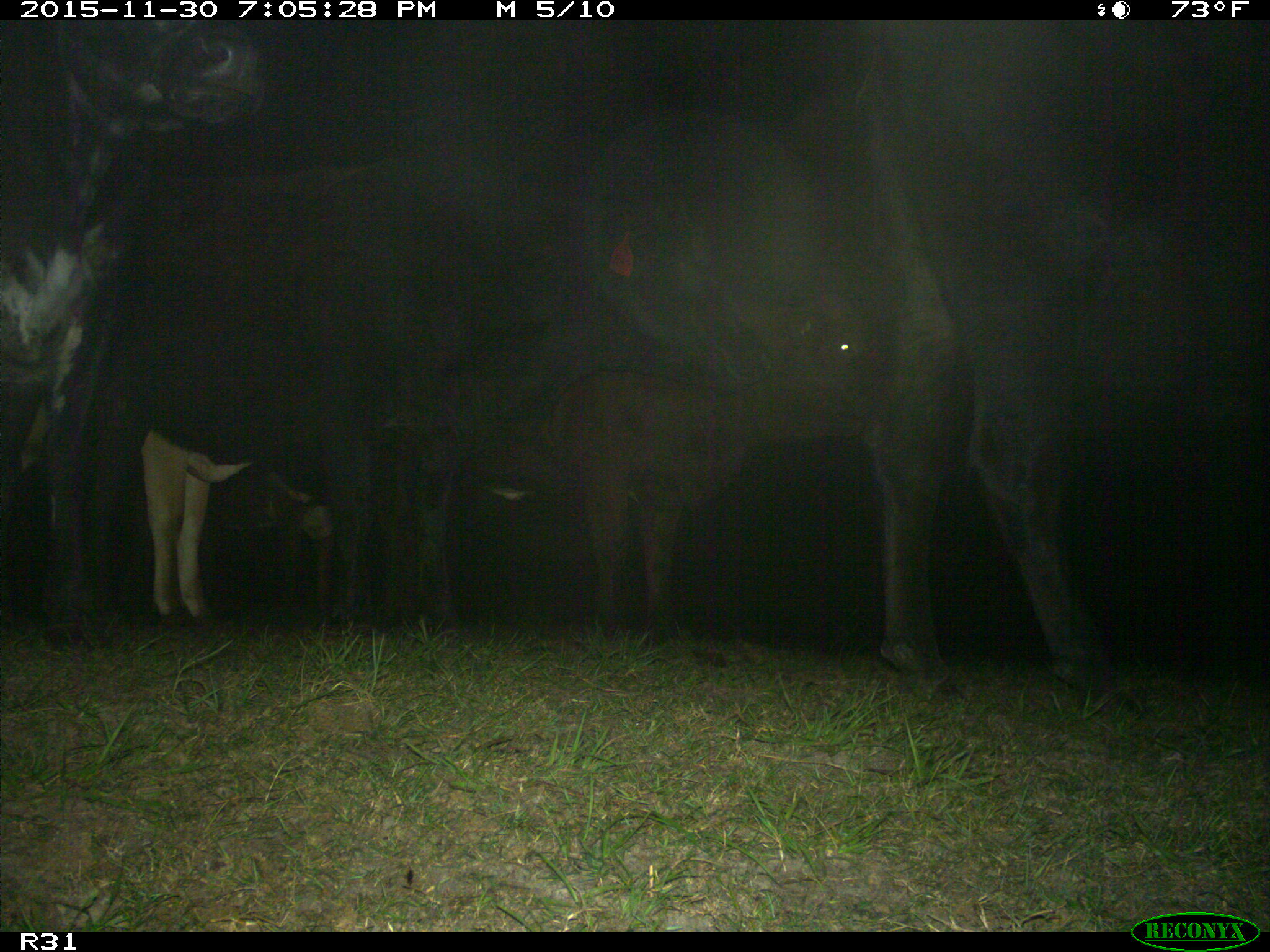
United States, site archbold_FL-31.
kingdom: Animalia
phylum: Chordata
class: Mammalia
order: Artiodactyla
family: Bovidae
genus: Bos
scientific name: Bos taurus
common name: domestic cow